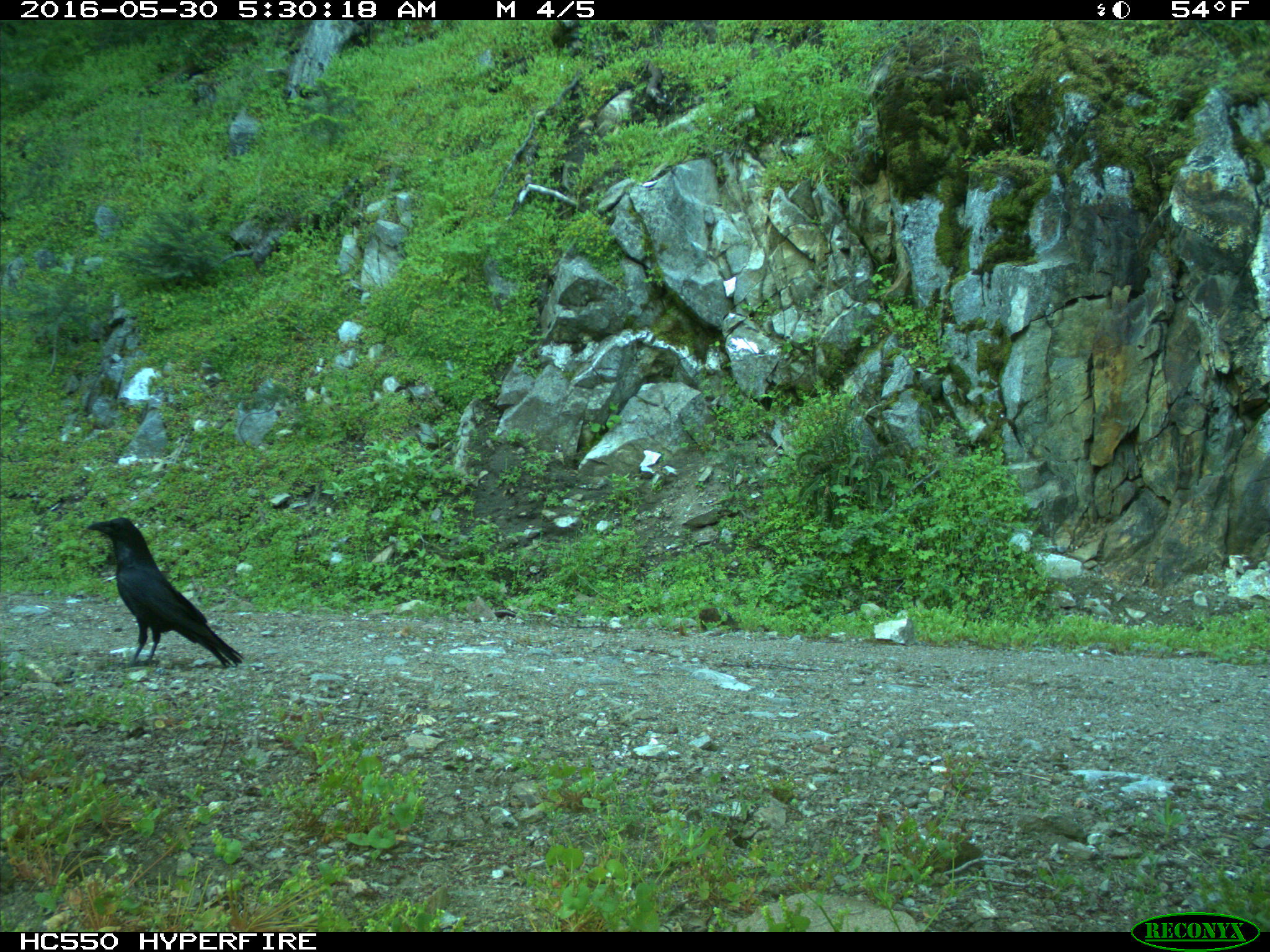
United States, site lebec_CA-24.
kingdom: Animalia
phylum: Chordata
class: Aves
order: Passeriformes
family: Corvidae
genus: Corvus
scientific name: Corvus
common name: crows and ravens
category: unidentified corvus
Unidentified corvus (crows and ravens) (Corvus).